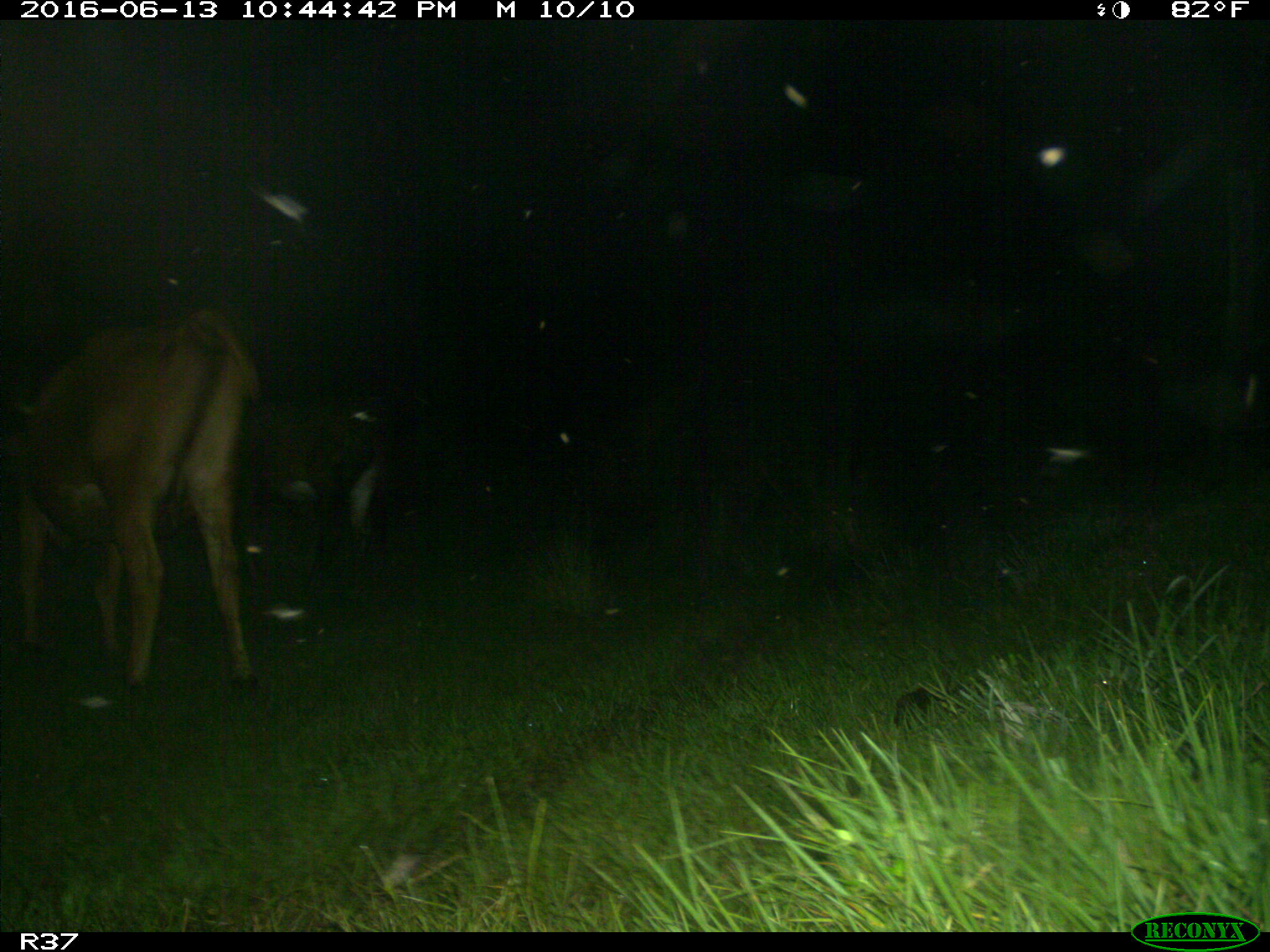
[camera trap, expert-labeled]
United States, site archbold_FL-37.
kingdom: Animalia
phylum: Chordata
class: Mammalia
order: Artiodactyla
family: Bovidae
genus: Bos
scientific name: Bos taurus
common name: domestic cow